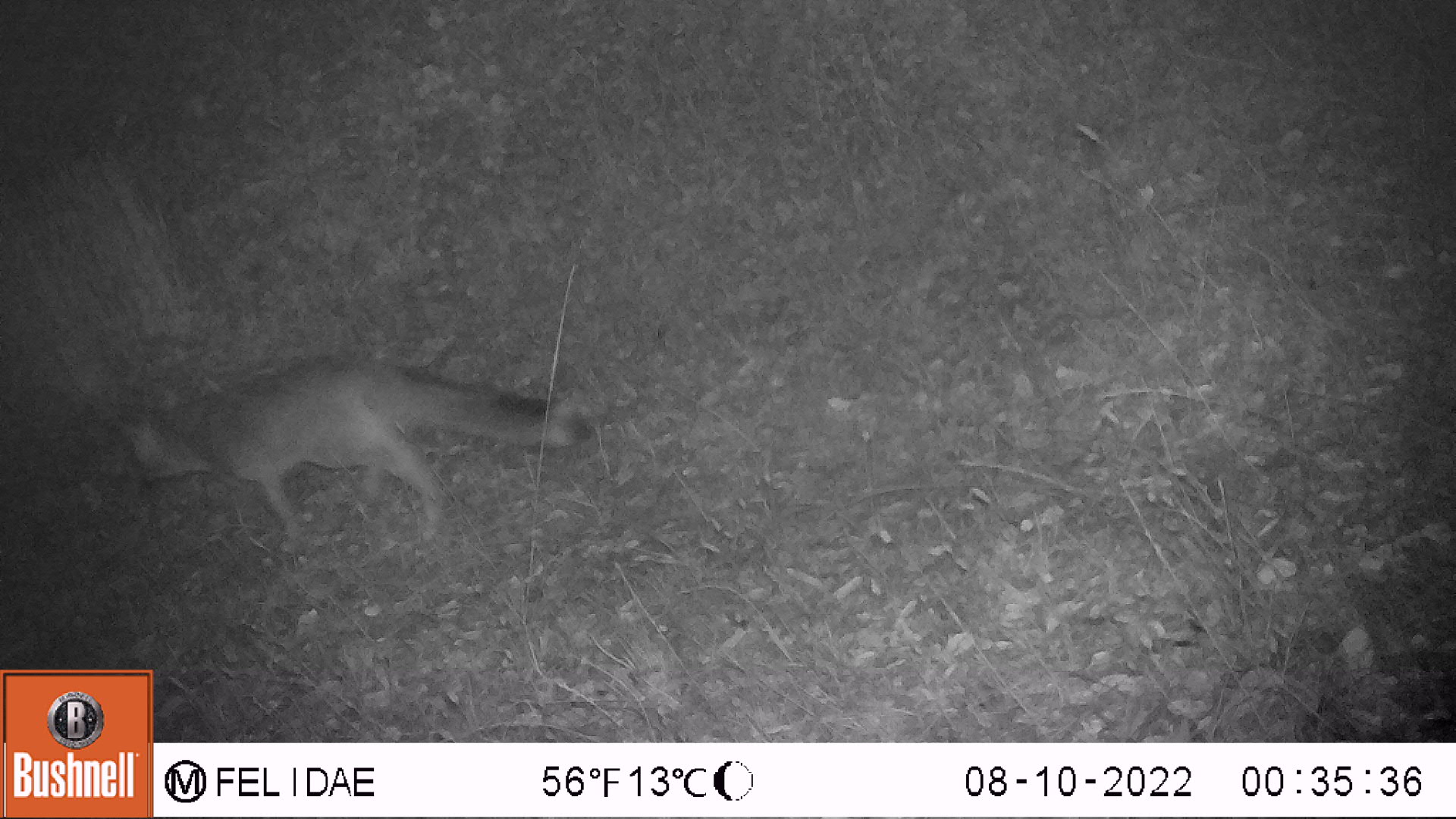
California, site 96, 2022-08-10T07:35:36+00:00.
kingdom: Animalia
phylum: Chordata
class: Mammalia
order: Carnivora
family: Canidae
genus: Urocyon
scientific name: Urocyon cinereoargenteus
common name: gray fox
Gray fox (Urocyon cinereoargenteus).